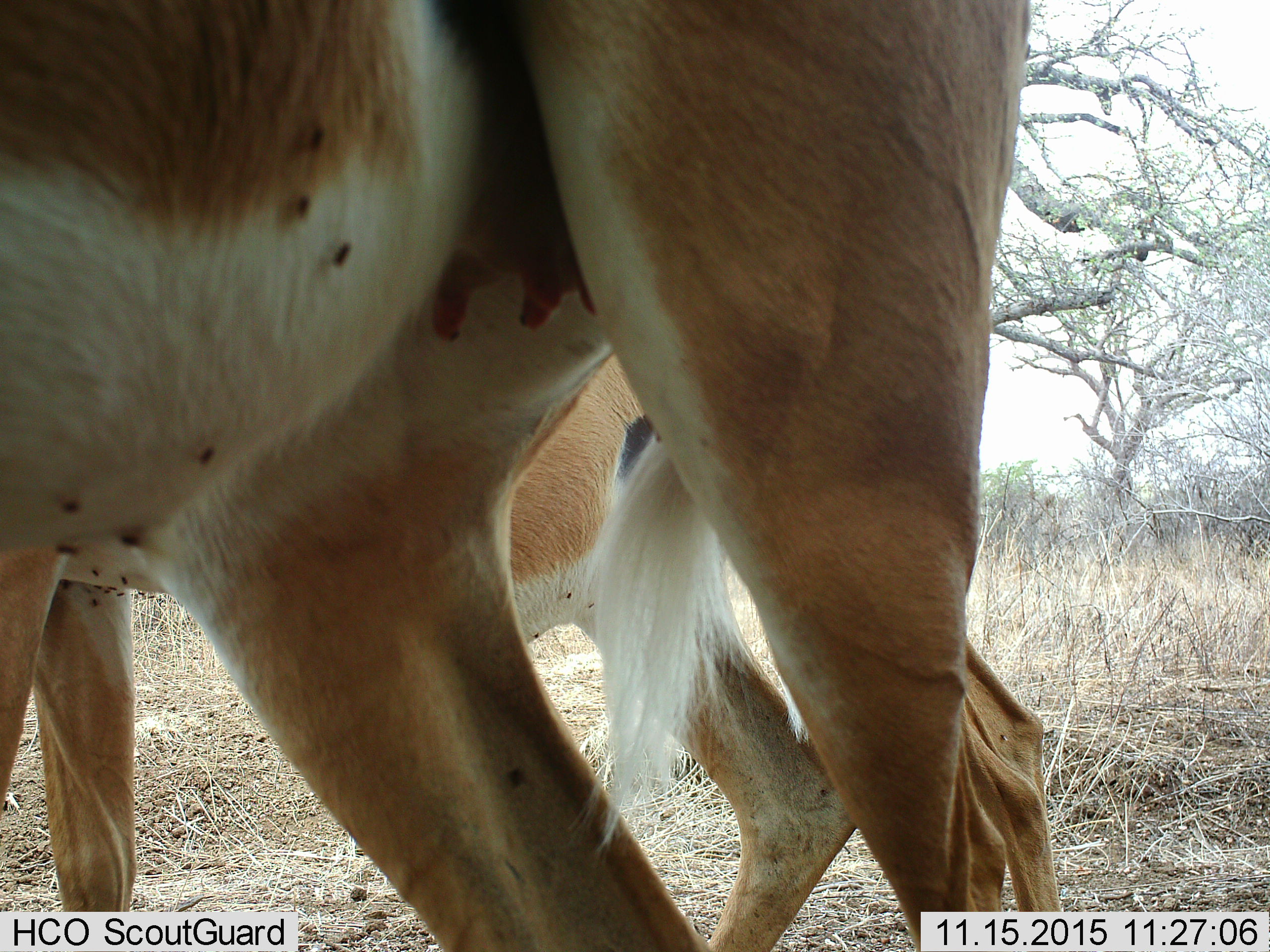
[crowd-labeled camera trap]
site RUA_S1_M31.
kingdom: Animalia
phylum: Chordata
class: Mammalia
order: Artiodactyla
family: Bovidae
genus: Aepyceros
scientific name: Aepyceros melampus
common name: impala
Impala (Aepyceros melampus), count 2. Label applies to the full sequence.